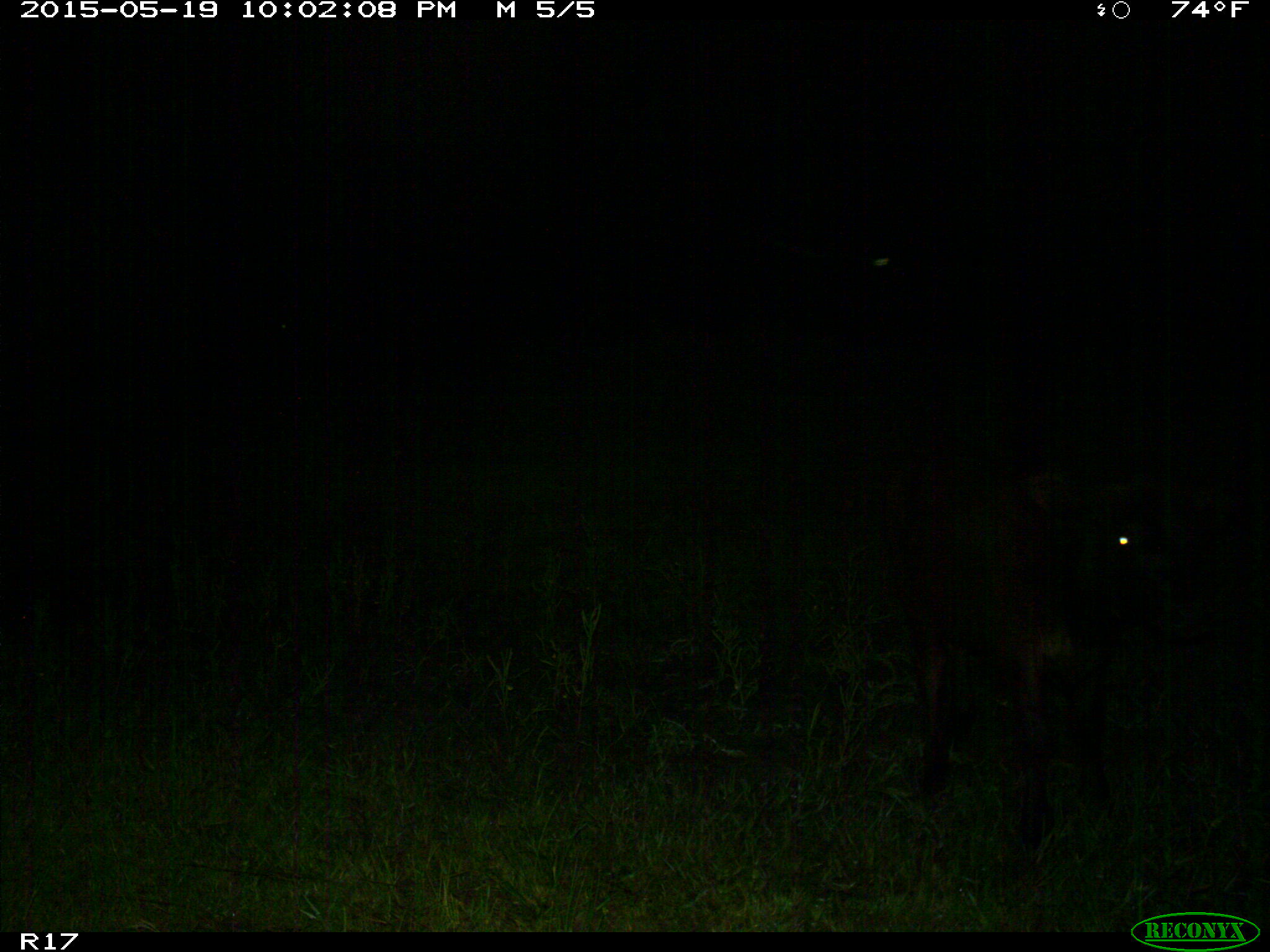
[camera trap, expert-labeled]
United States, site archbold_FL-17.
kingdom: Animalia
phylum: Chordata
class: Mammalia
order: Artiodactyla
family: Bovidae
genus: Bos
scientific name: Bos taurus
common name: domestic cow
Bos taurus (domestic cow).